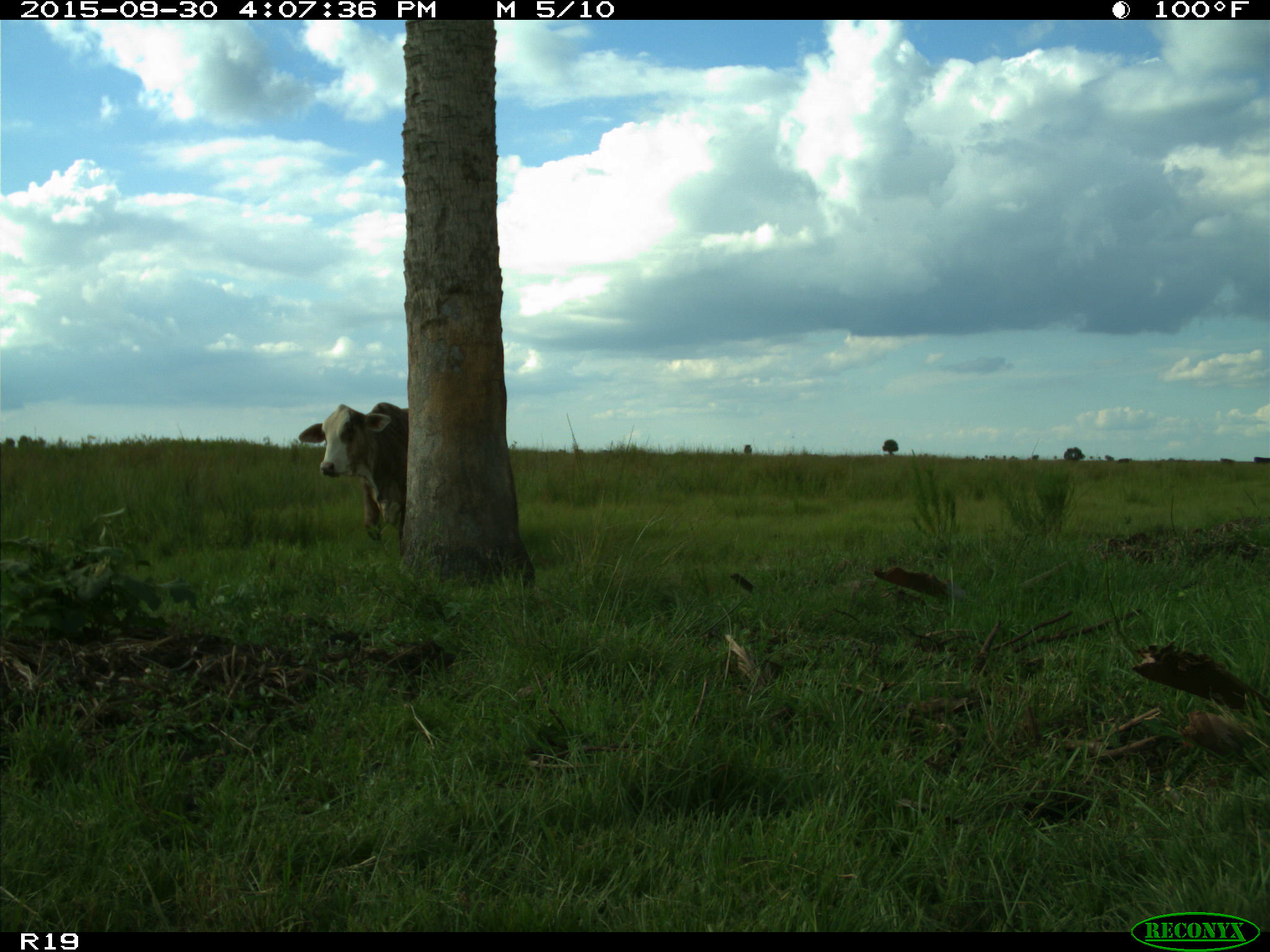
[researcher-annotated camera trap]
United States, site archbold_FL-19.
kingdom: Animalia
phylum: Chordata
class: Mammalia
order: Artiodactyla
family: Bovidae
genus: Bos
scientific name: Bos taurus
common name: domestic cow